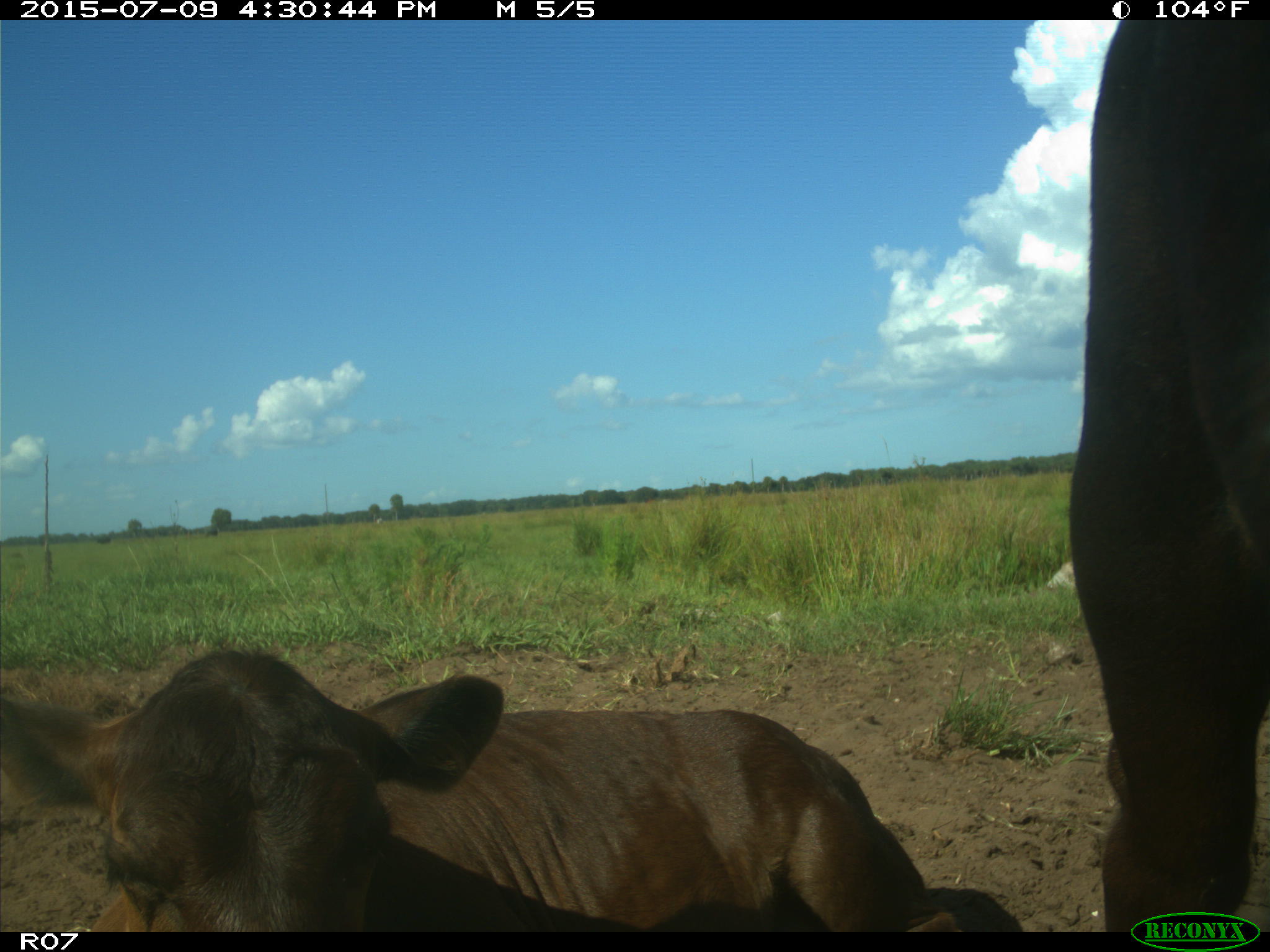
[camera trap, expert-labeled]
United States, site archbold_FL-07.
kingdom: Animalia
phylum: Chordata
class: Mammalia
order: Artiodactyla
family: Bovidae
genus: Bos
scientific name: Bos taurus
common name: domestic cow